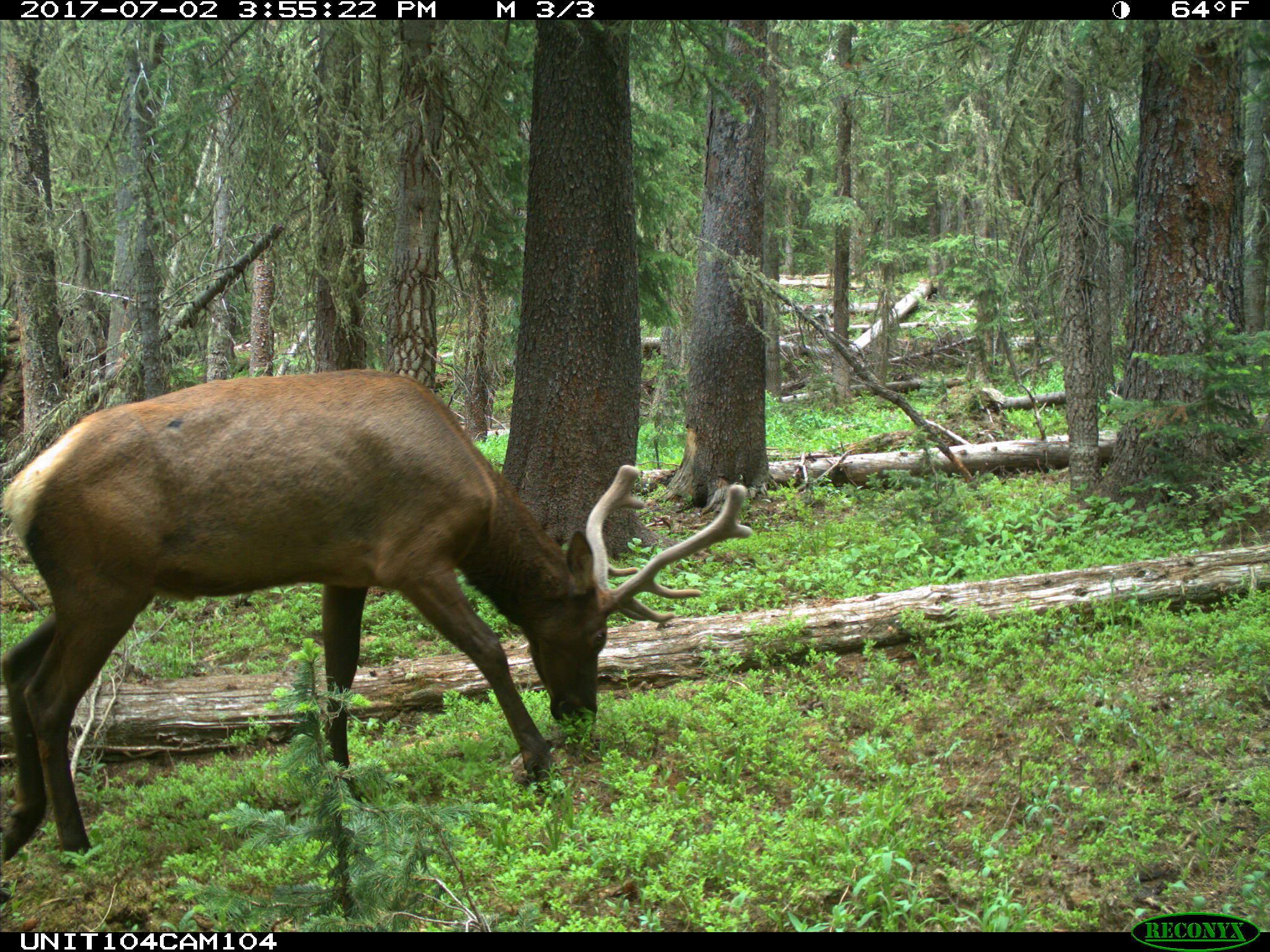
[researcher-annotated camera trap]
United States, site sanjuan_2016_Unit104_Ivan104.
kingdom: Animalia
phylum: Chordata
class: Mammalia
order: Artiodactyla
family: Cervidae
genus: Cervus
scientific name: Cervus elaphus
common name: red deer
Cervus elaphus (red deer).